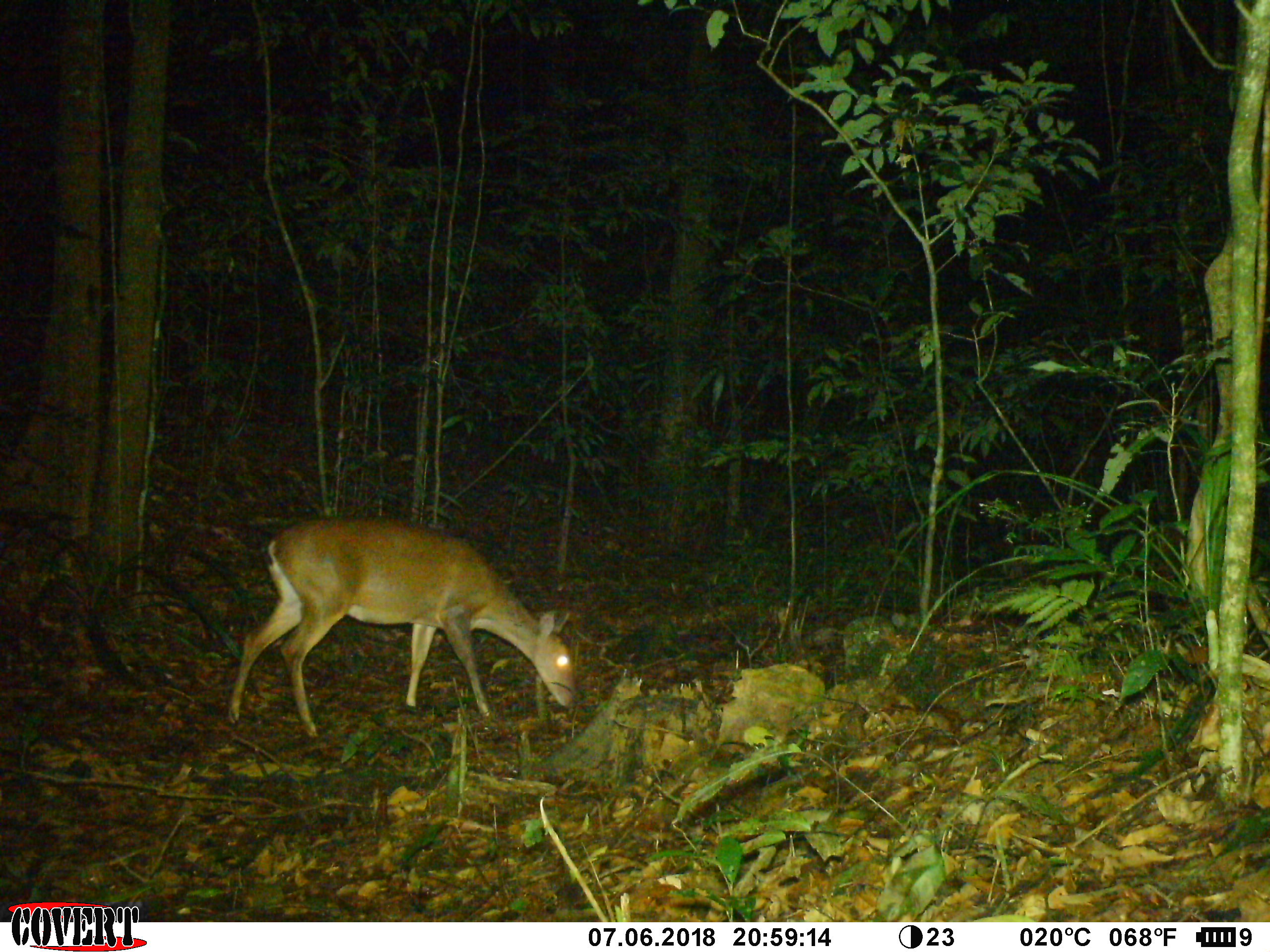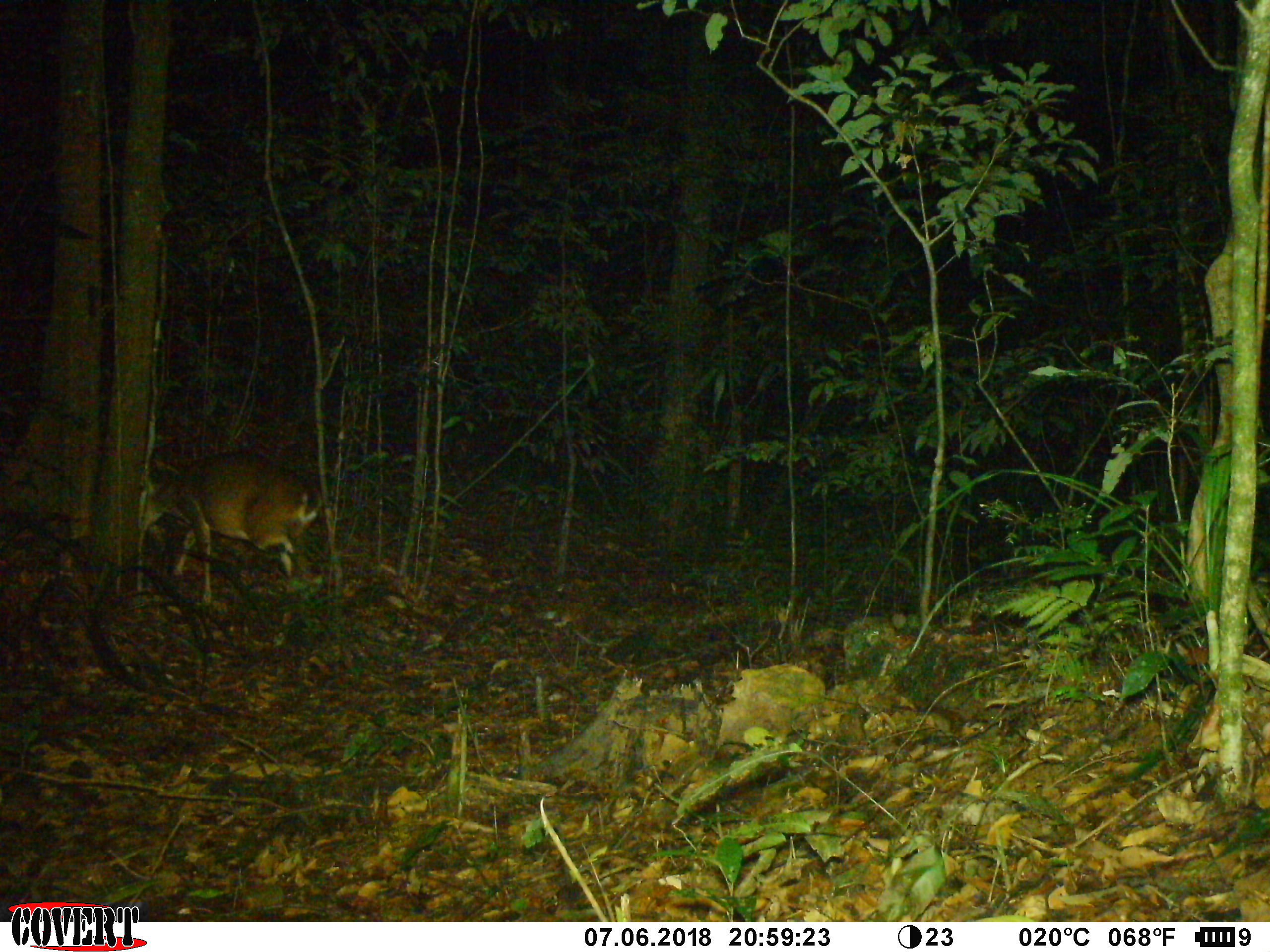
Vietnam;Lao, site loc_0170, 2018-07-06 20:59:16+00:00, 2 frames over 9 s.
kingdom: Animalia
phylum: Chordata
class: Mammalia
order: Artiodactyla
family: Cervidae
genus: Muntiacus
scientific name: Muntiacus vuquangensis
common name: large-antlered muntjac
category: large antlered muntjac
Large antlered muntjac (large-antlered muntjac) (Muntiacus vuquangensis). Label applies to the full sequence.